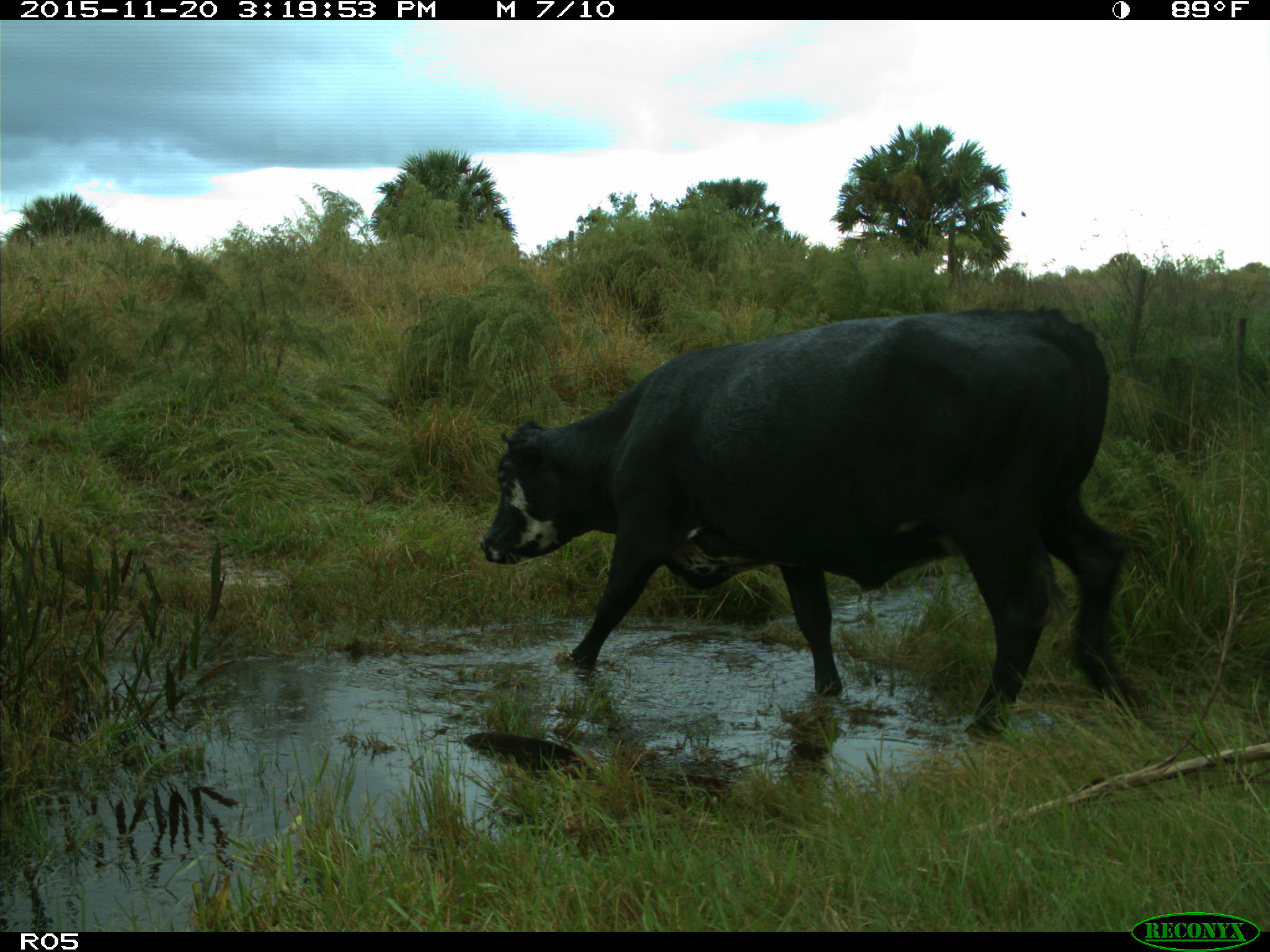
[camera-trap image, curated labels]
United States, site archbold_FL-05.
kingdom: Animalia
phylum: Chordata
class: Mammalia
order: Artiodactyla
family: Bovidae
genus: Bos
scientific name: Bos taurus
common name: domestic cow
Bos taurus (domestic cow).